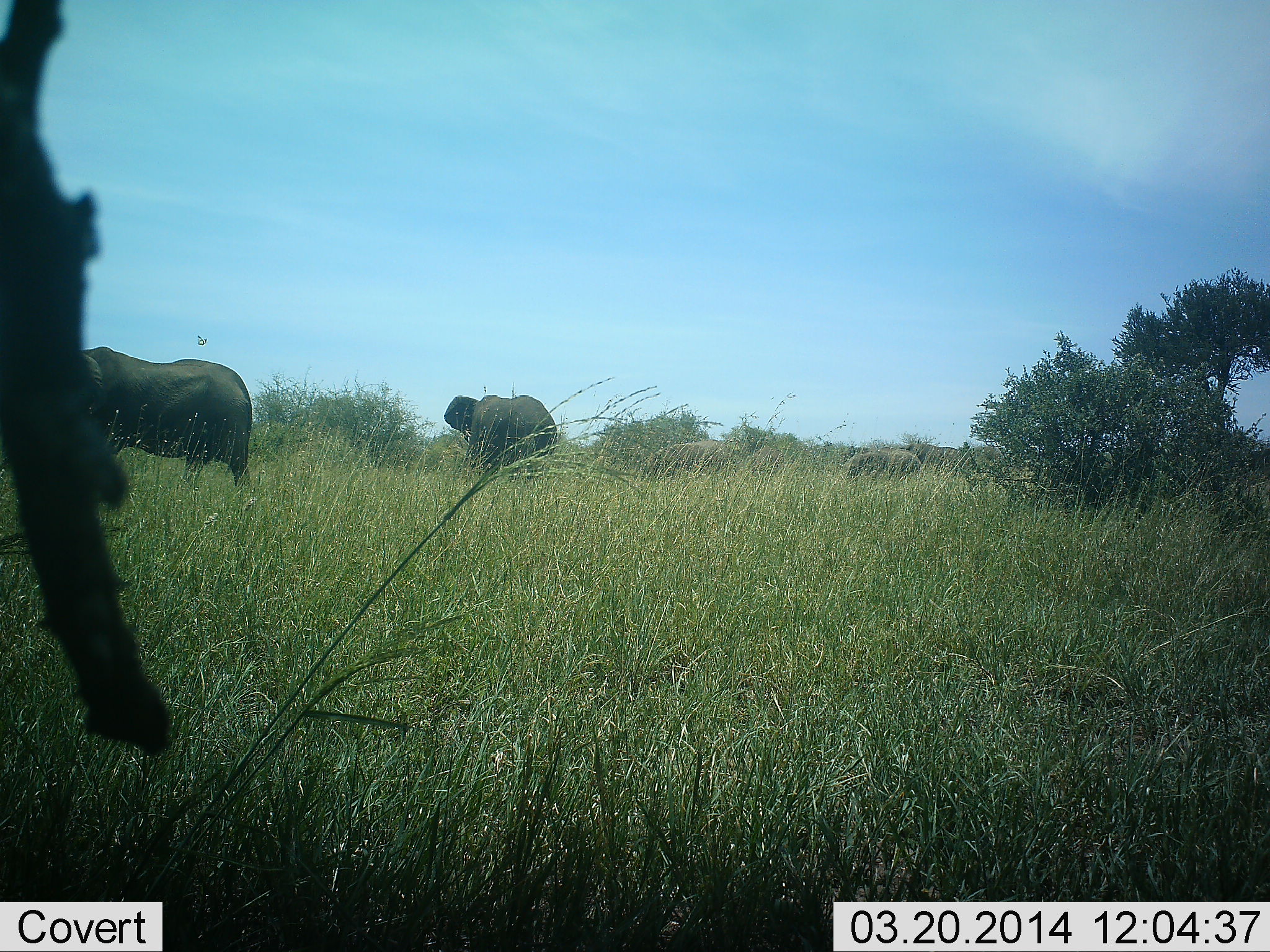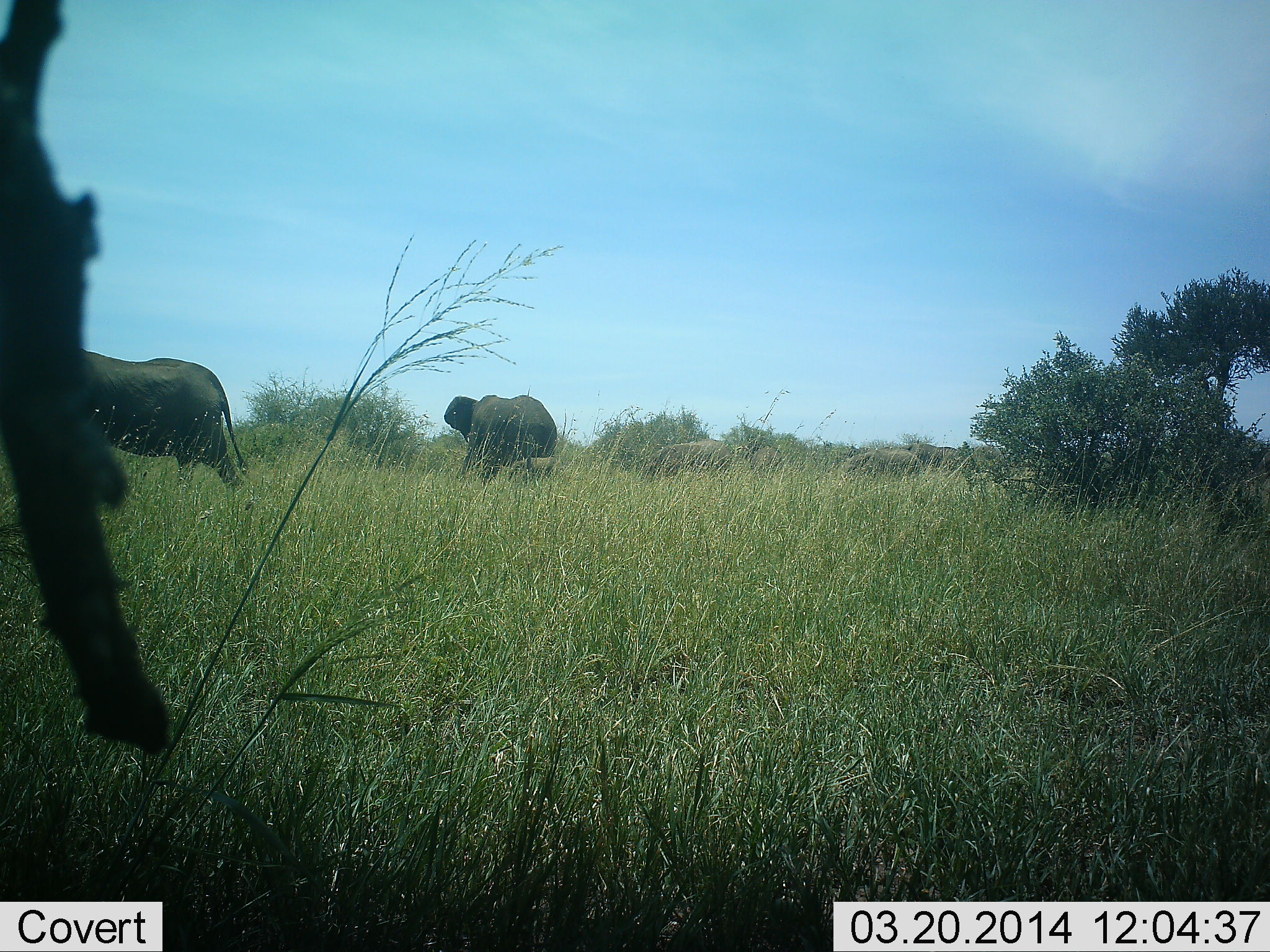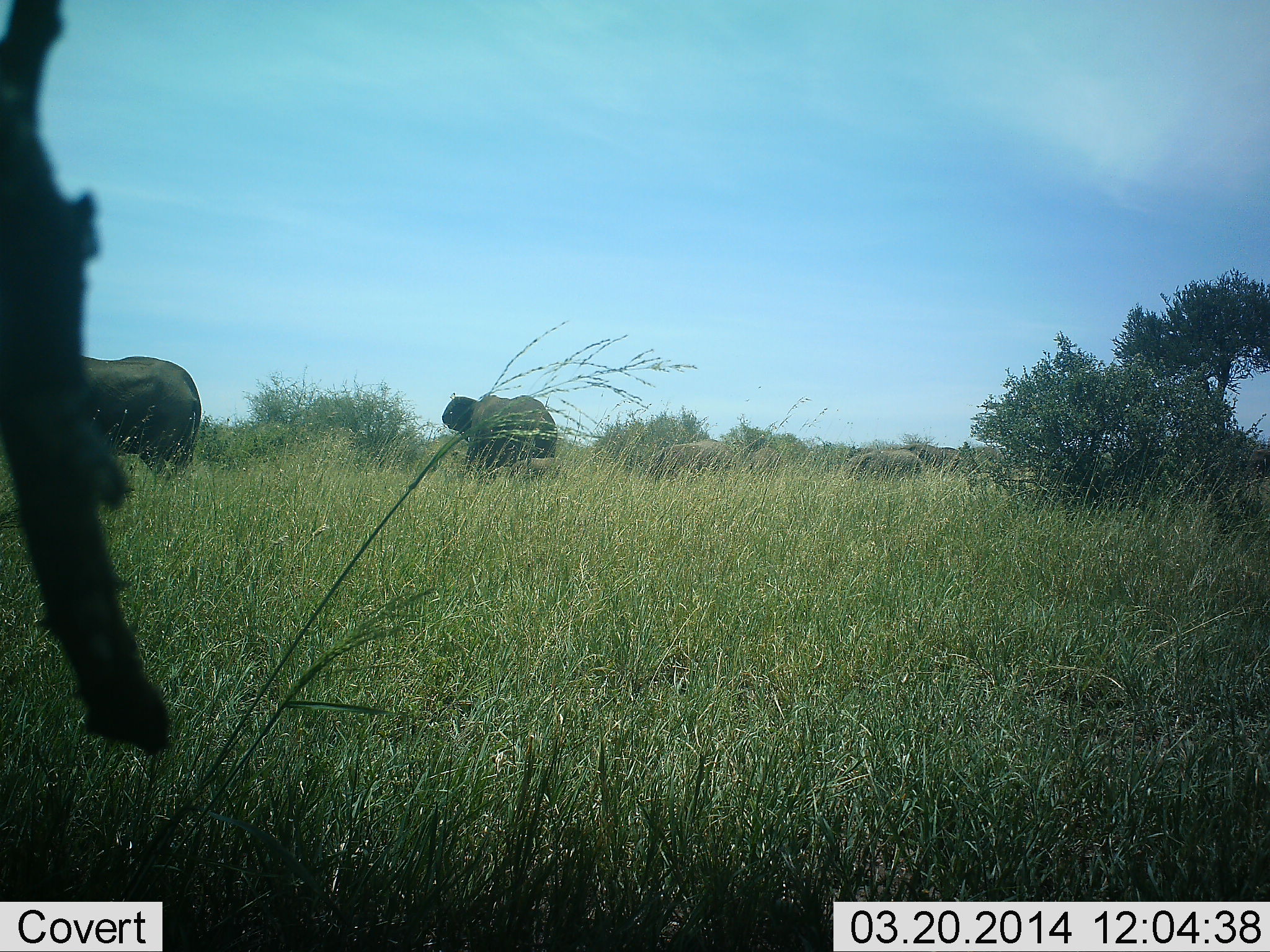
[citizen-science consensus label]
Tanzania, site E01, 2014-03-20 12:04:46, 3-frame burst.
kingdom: Animalia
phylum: Chordata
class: Mammalia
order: Proboscidea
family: Elephantidae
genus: Loxodonta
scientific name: Loxodonta africana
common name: african bush elephant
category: elephant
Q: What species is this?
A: Elephant (african bush elephant) (Loxodonta africana).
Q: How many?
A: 4.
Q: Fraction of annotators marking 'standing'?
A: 60%.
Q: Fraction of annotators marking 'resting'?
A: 10%.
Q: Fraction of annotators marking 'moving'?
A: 90%.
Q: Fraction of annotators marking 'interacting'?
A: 0%.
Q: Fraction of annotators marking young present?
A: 10%.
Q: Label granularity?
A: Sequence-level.